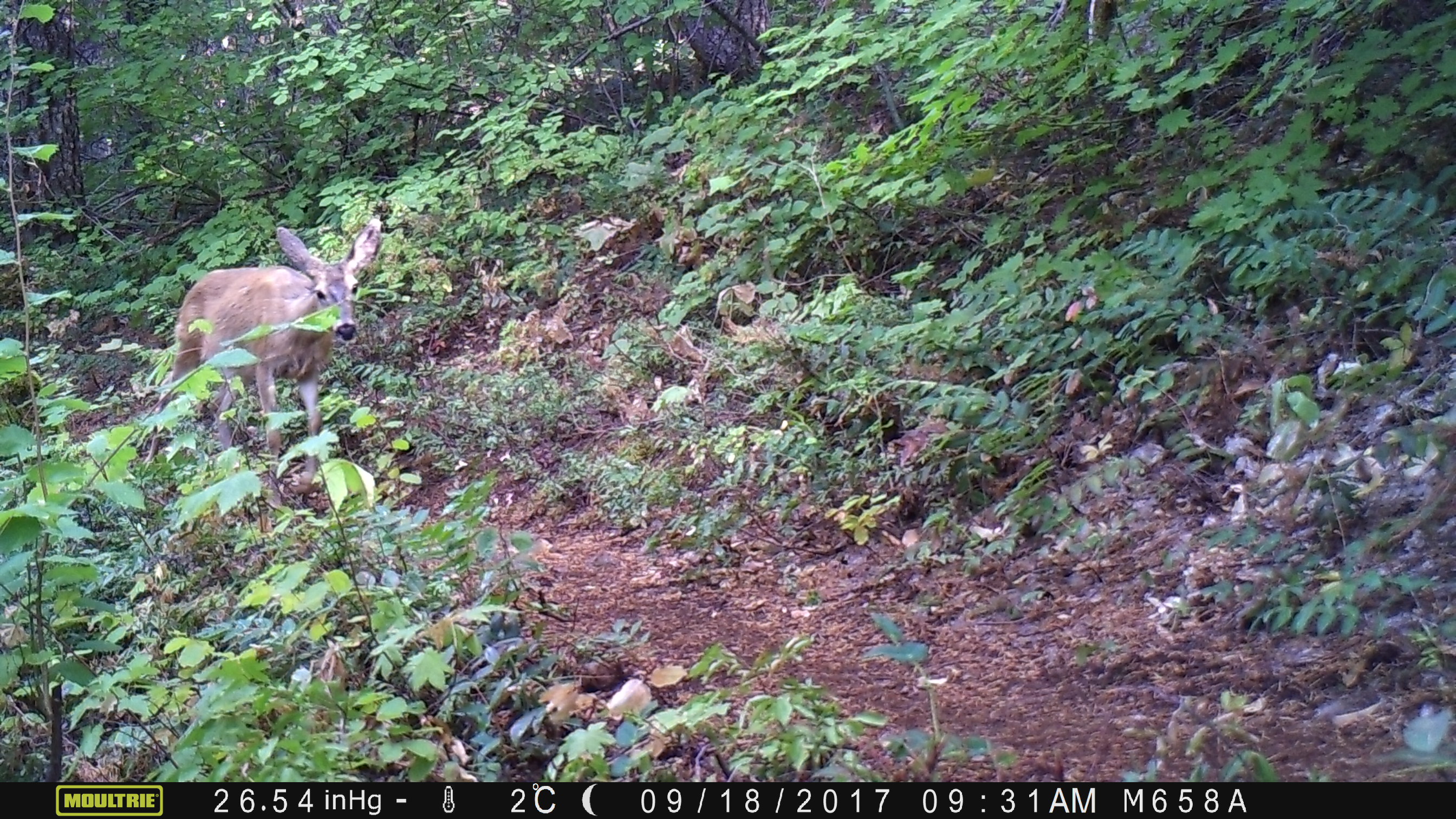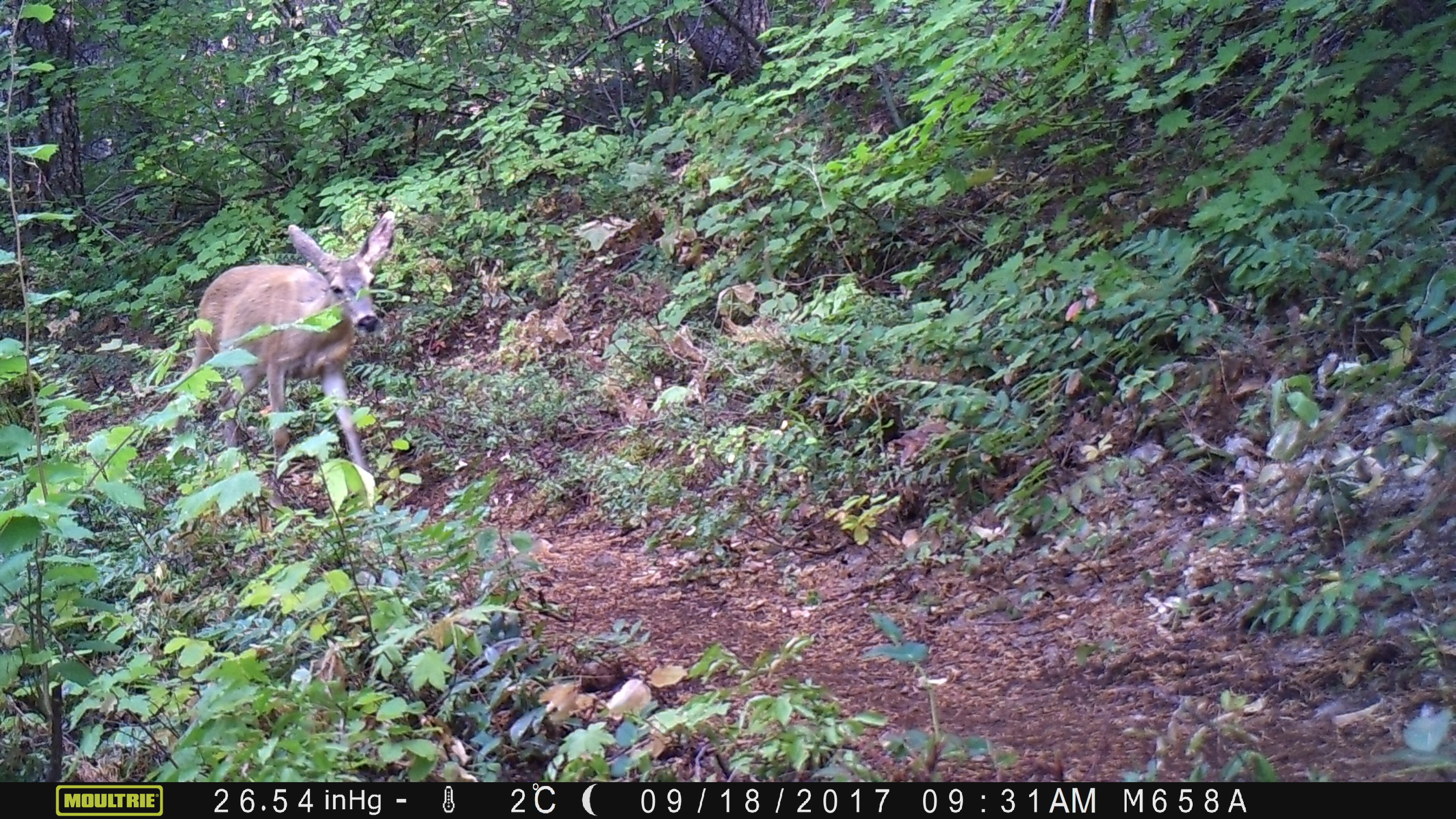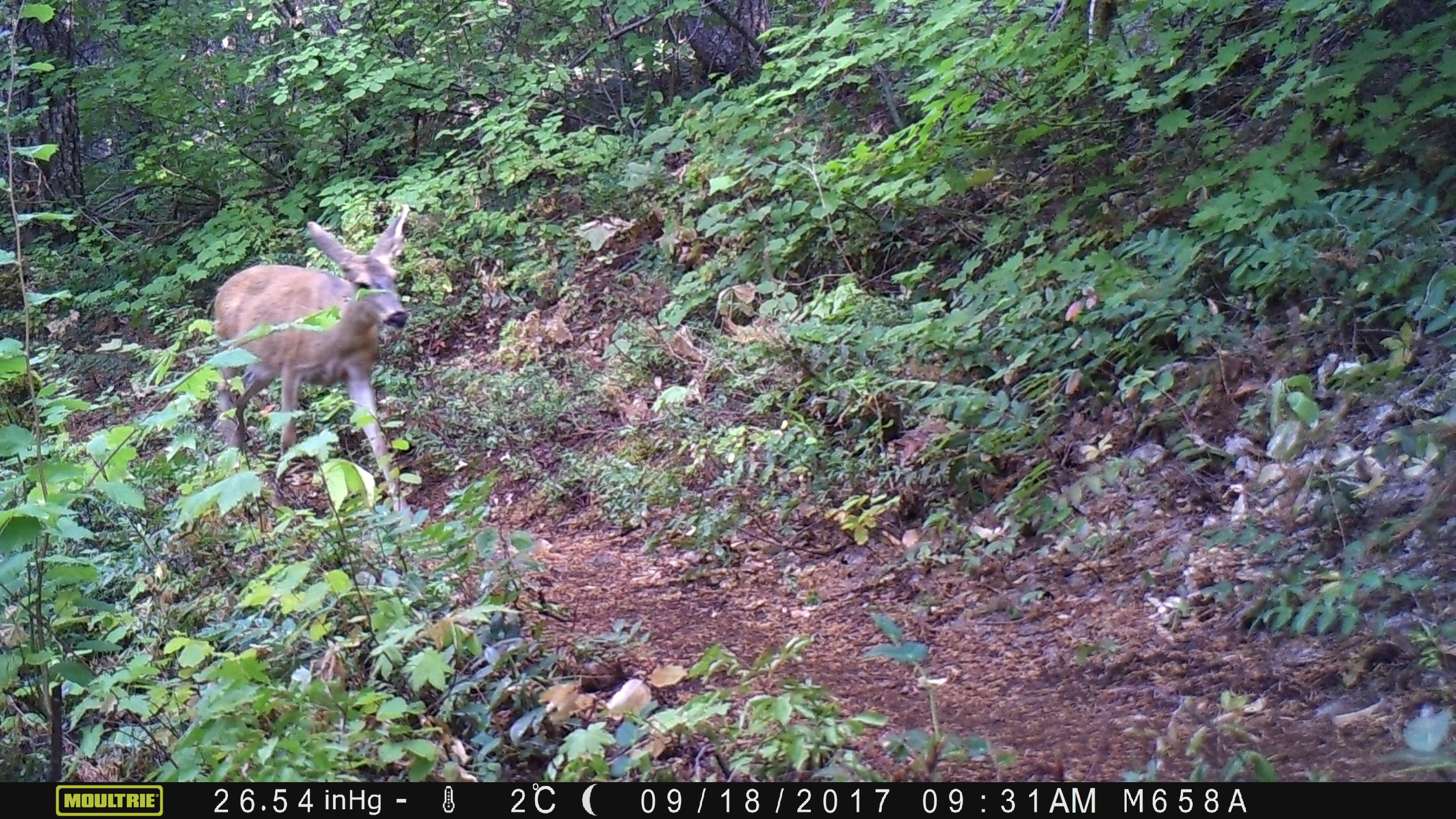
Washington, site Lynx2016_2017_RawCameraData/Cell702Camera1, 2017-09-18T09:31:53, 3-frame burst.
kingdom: Animalia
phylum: Chordata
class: Mammalia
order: Artiodactyla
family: Cervidae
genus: Odocoileus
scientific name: Odocoileus hemionus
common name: mule deer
Odocoileus hemionus (mule deer). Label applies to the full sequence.